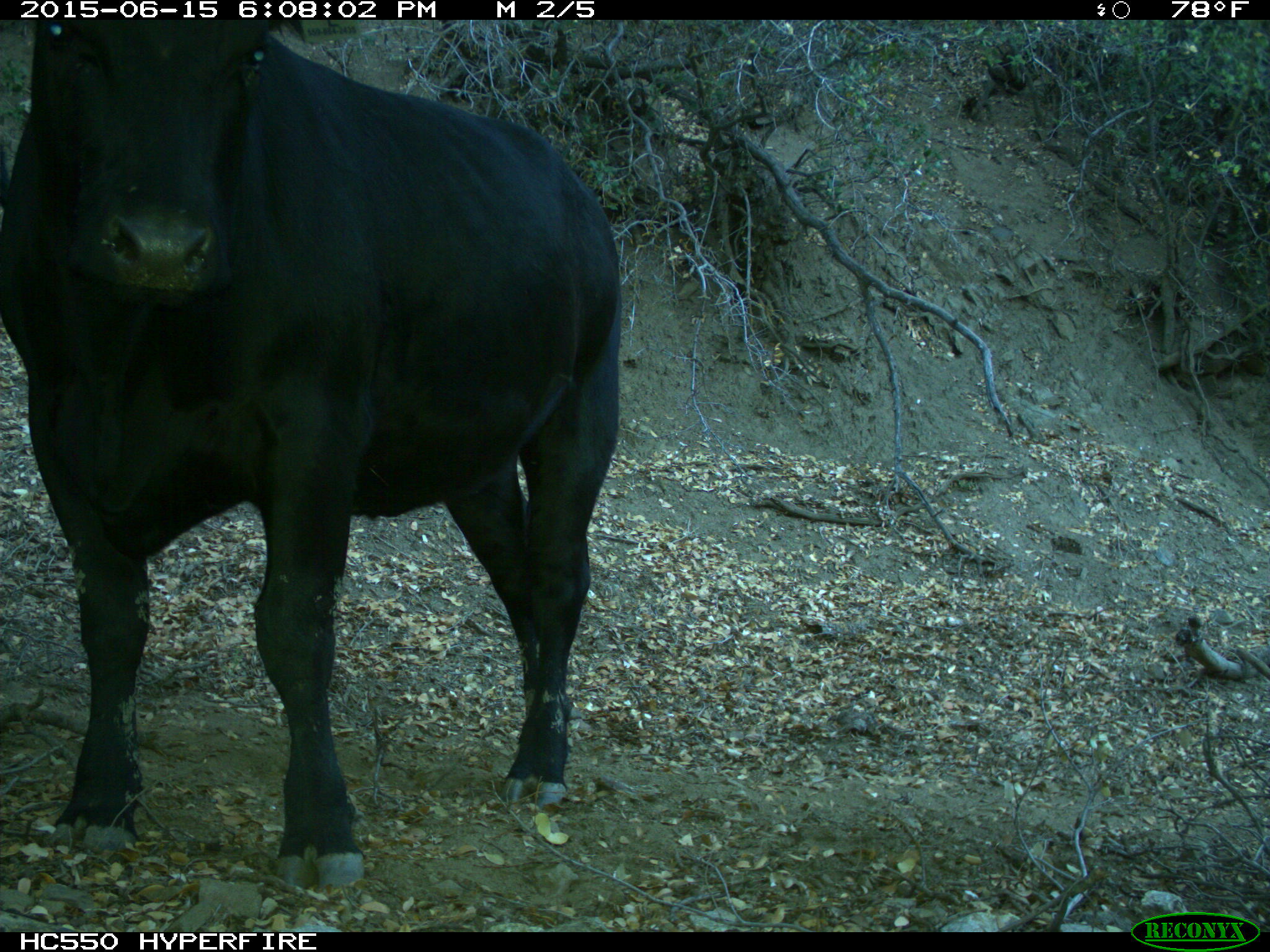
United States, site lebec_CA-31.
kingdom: Animalia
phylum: Chordata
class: Mammalia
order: Artiodactyla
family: Bovidae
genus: Bos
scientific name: Bos taurus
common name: domestic cow